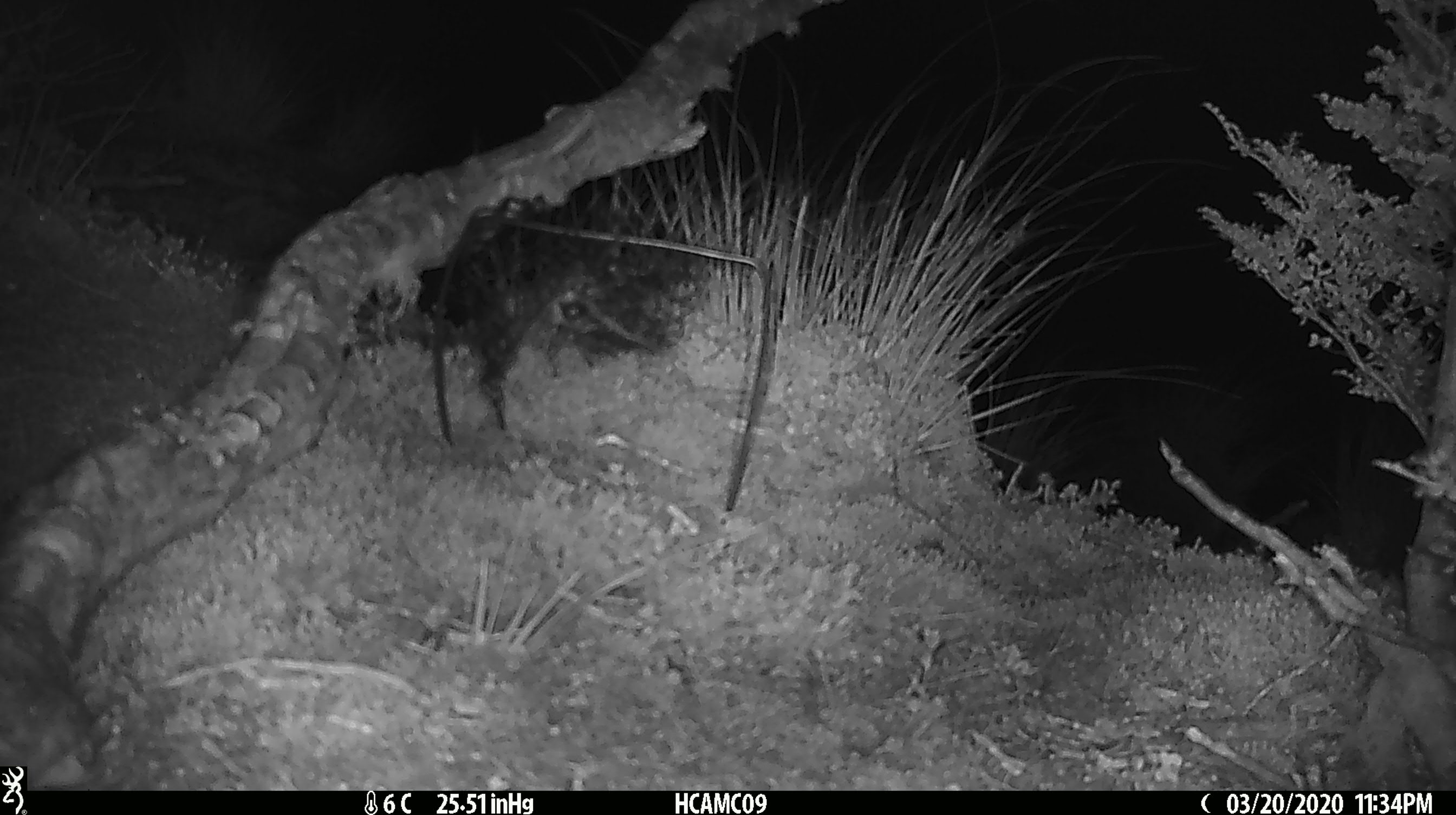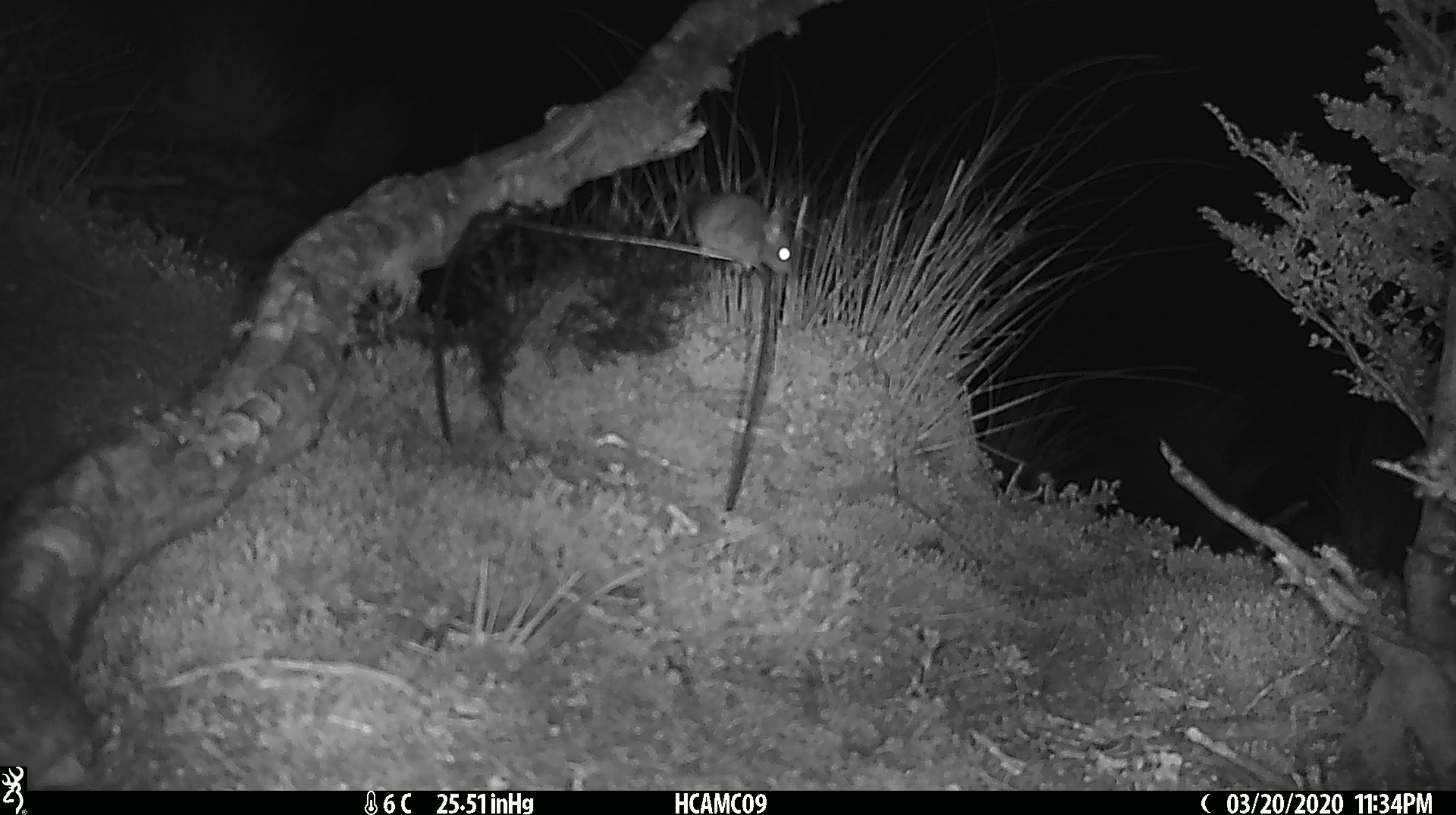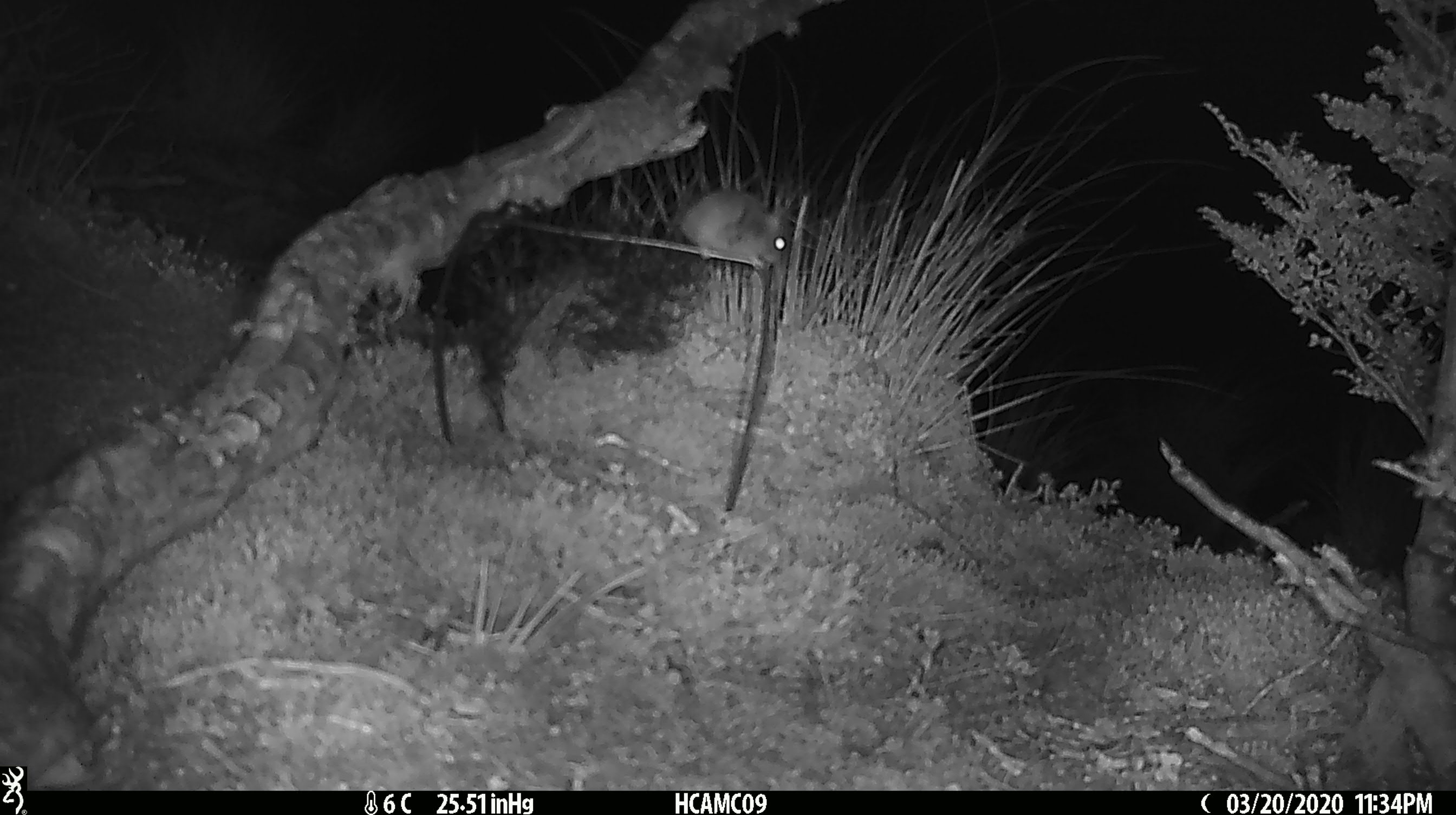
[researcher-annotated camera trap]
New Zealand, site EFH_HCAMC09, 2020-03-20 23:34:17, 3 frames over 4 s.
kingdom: Animalia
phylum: Chordata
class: Mammalia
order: Rodentia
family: Muridae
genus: Mus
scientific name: Mus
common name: mouse